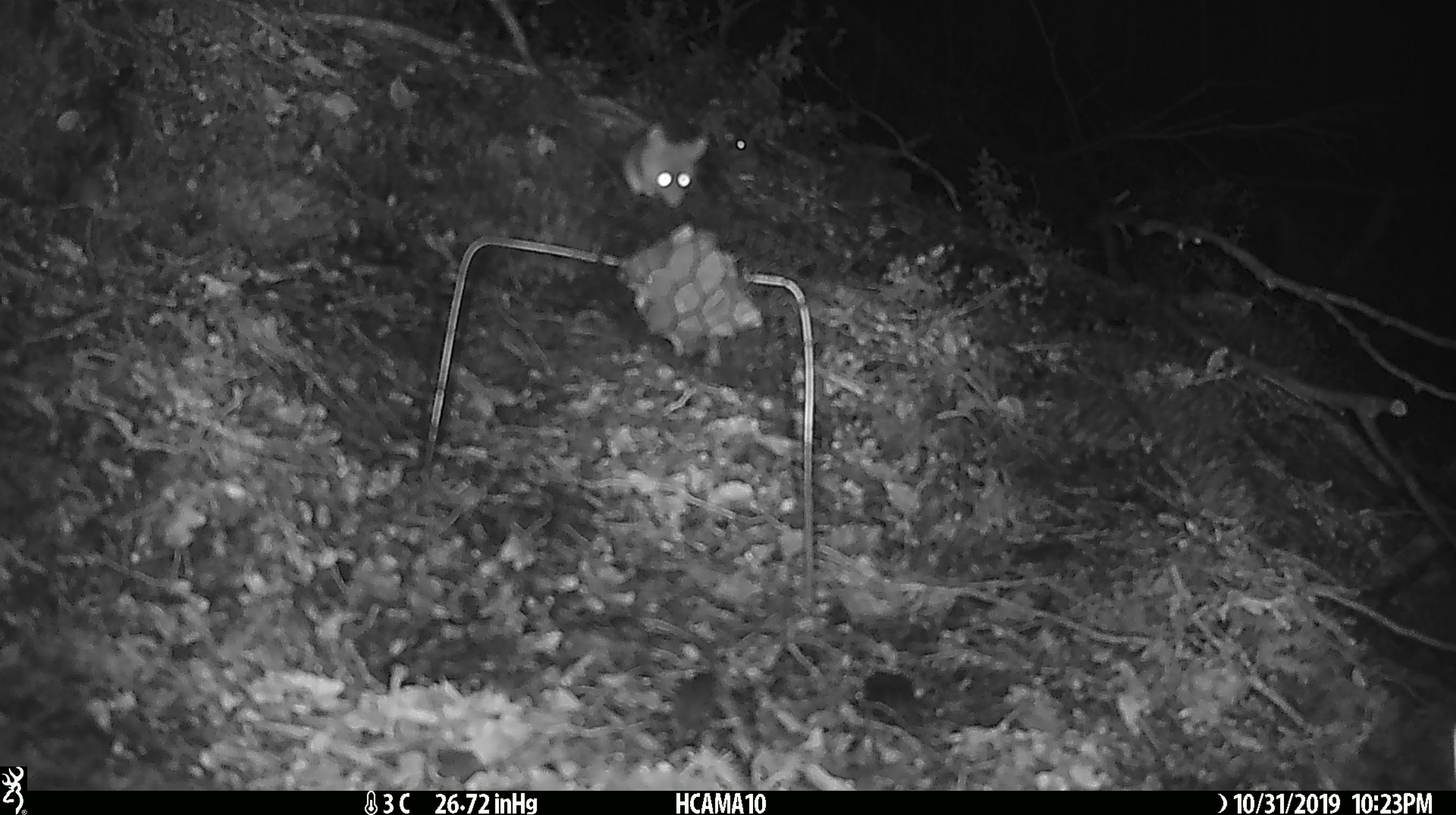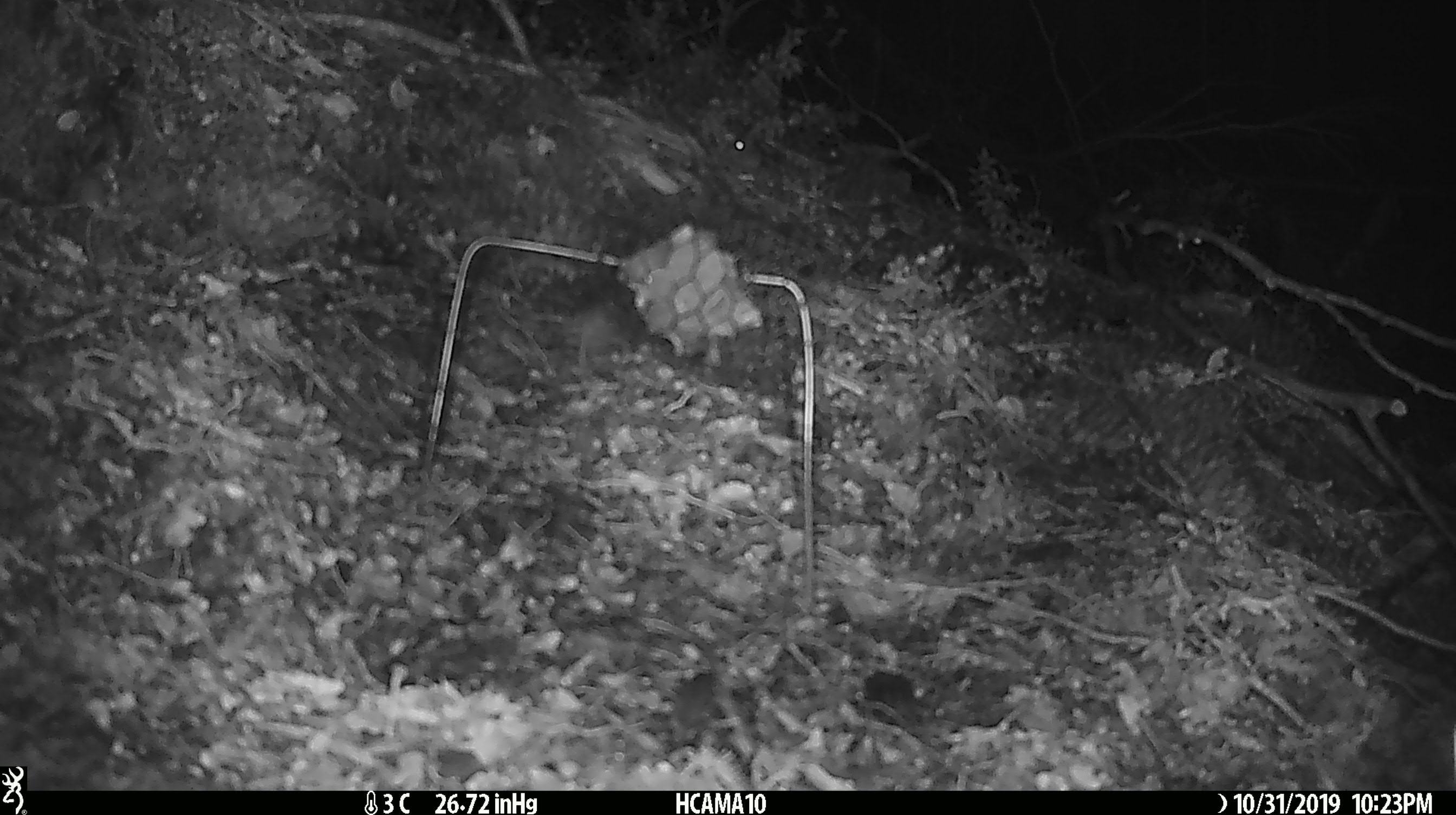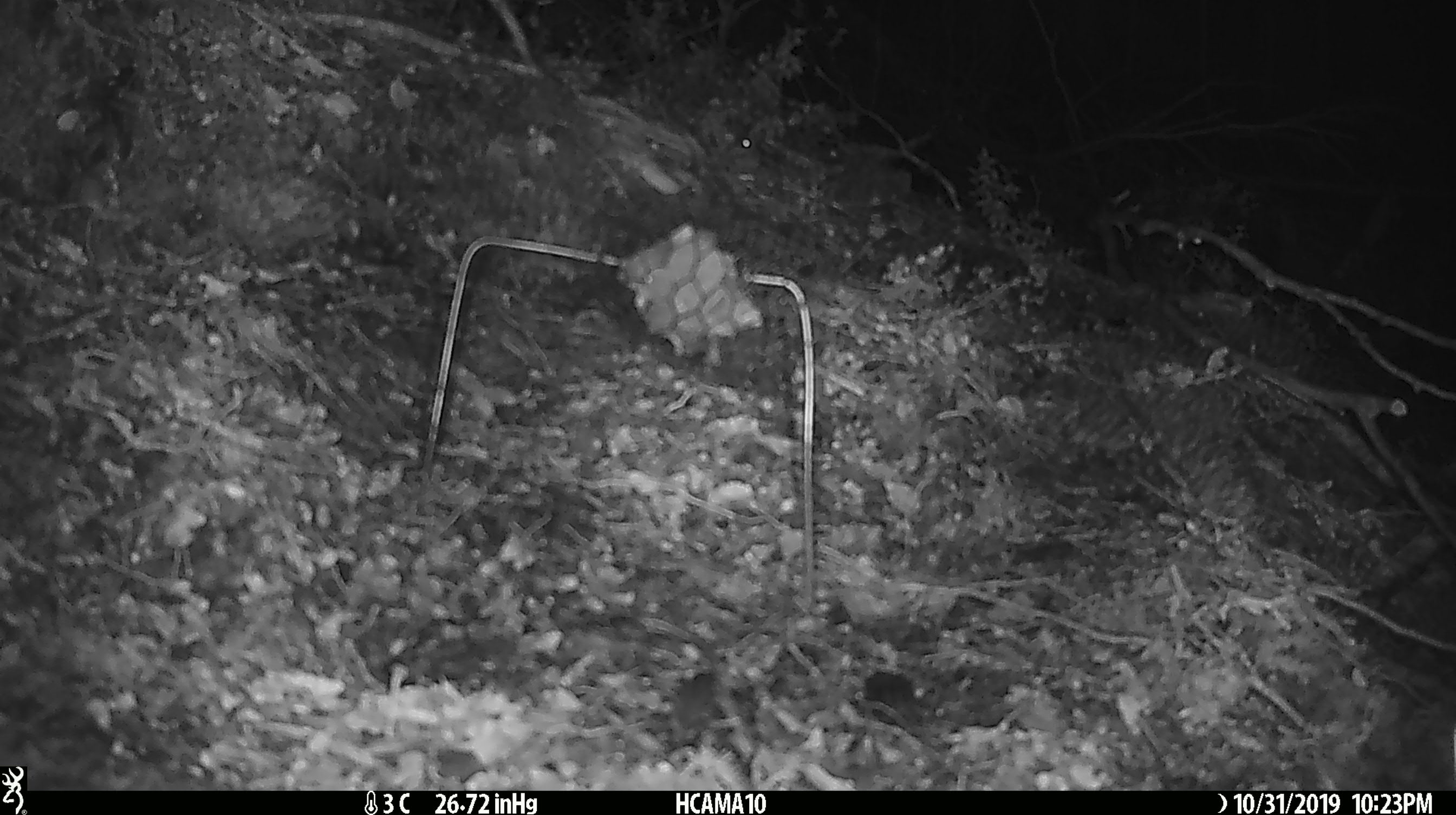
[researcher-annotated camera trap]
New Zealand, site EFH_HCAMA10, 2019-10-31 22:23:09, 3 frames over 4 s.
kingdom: Animalia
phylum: Chordata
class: Mammalia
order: Rodentia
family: Muridae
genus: Mus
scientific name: Mus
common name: mouse